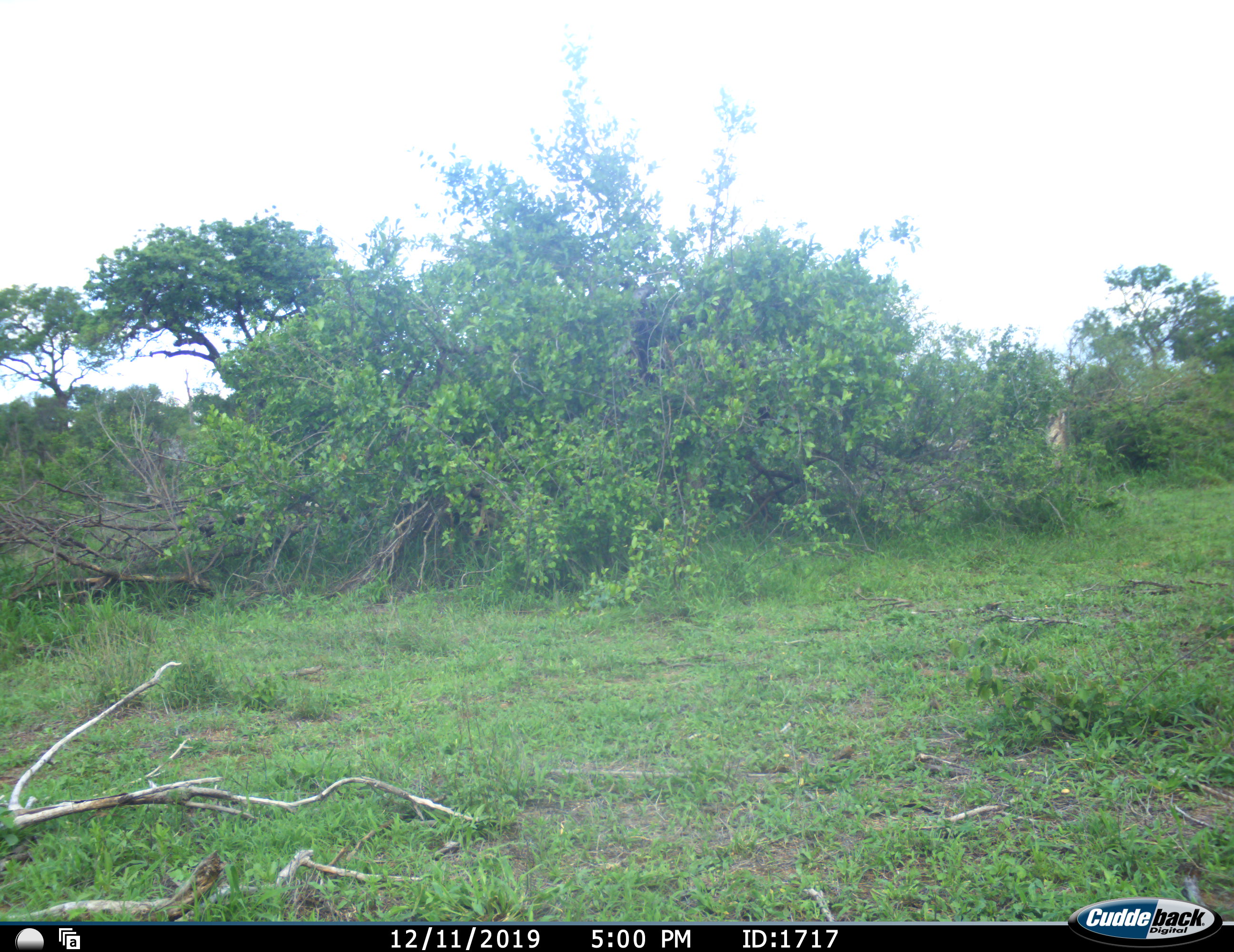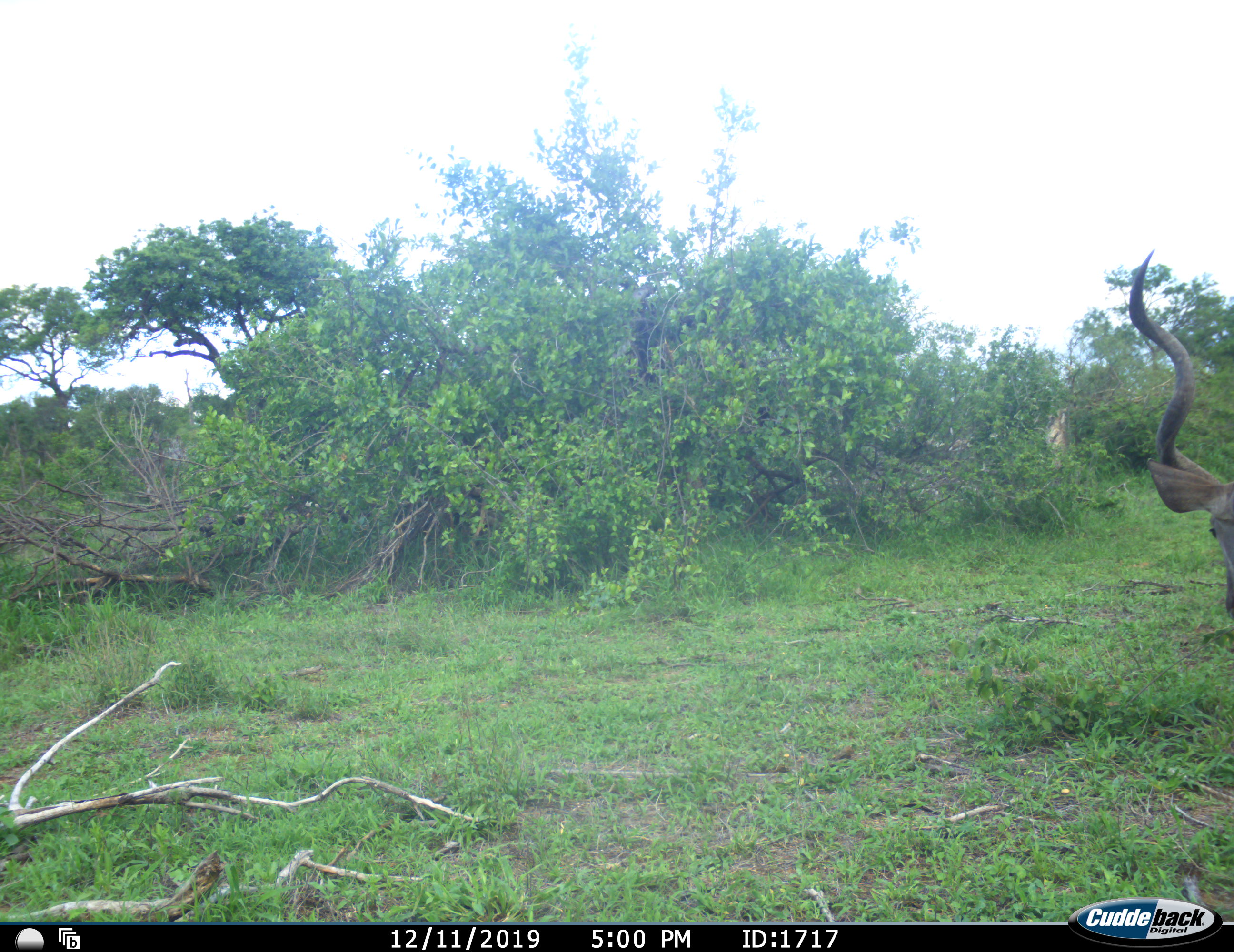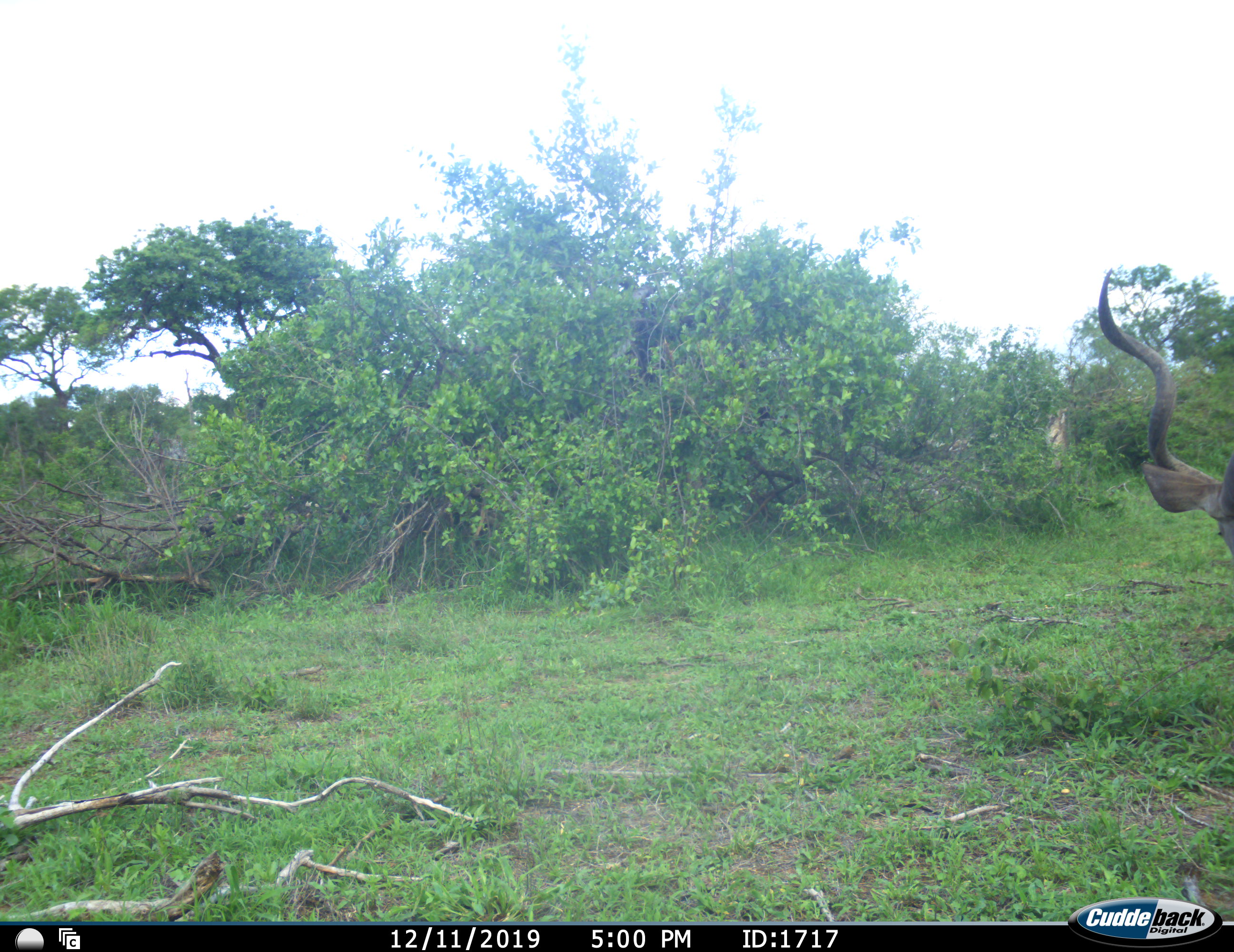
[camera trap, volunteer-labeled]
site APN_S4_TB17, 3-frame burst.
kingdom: Animalia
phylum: Chordata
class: Mammalia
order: Artiodactyla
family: Bovidae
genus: Tragelaphus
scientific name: Tragelaphus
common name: kudu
Kudu (Tragelaphus), count 1. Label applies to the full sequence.